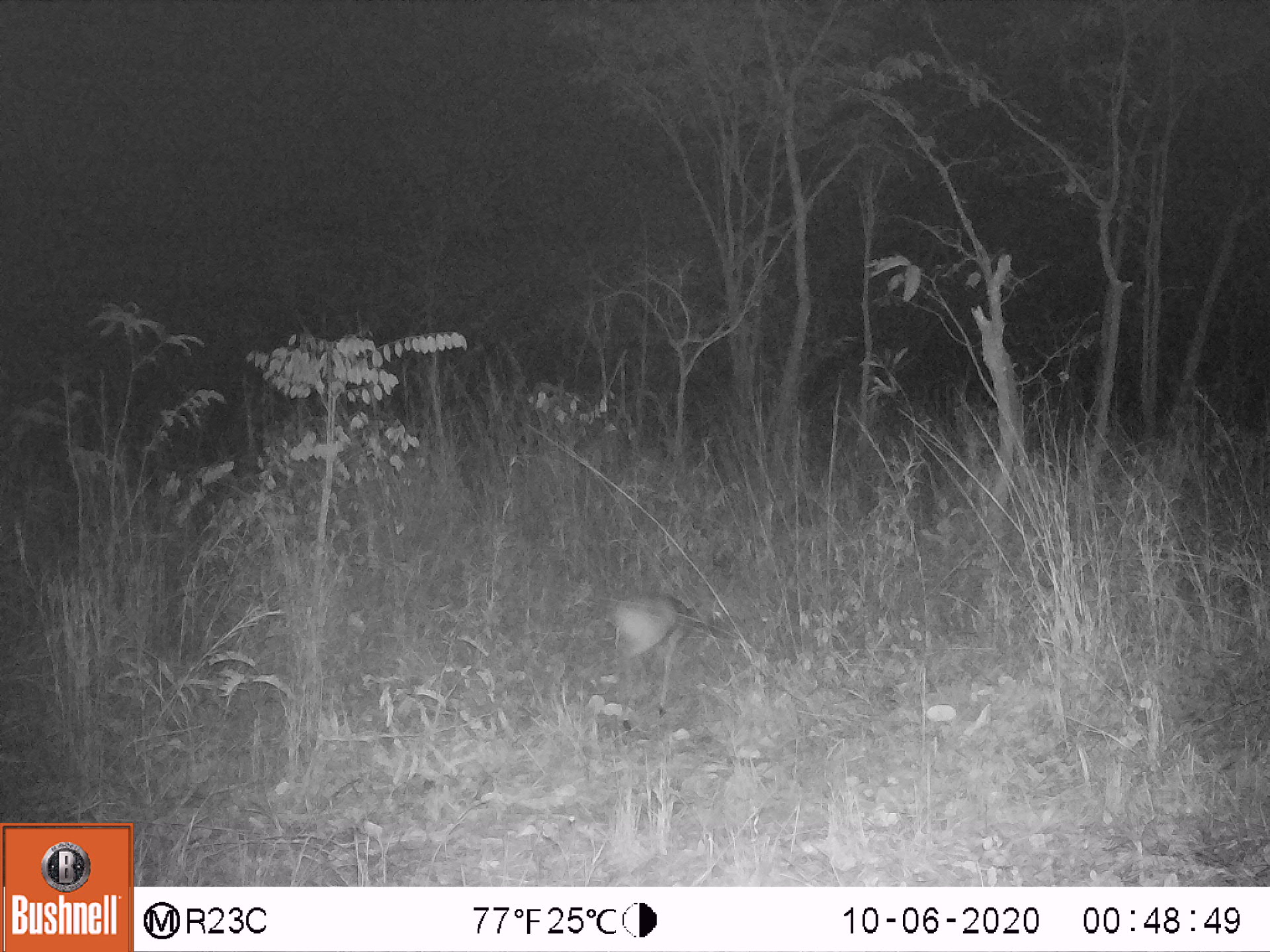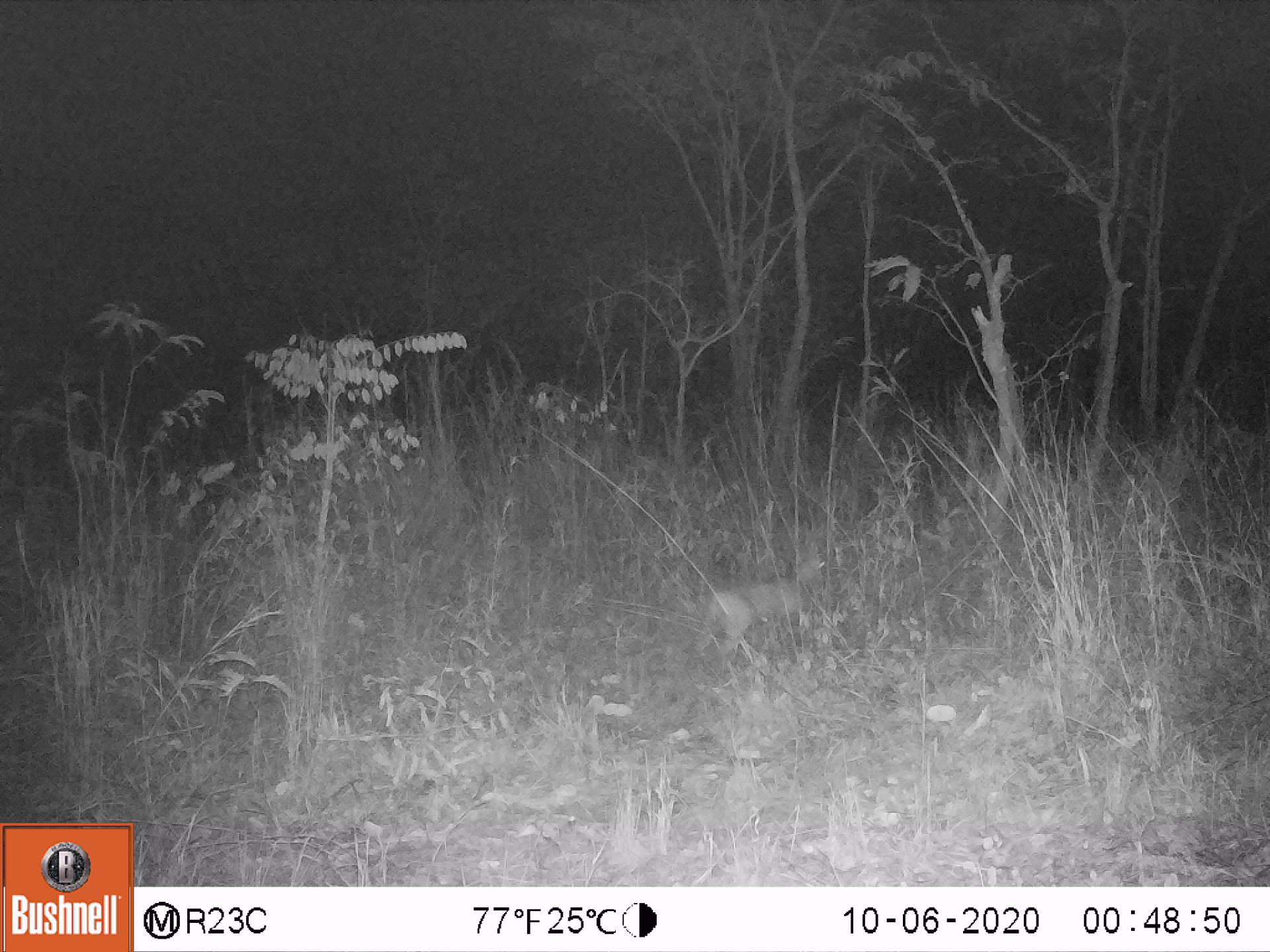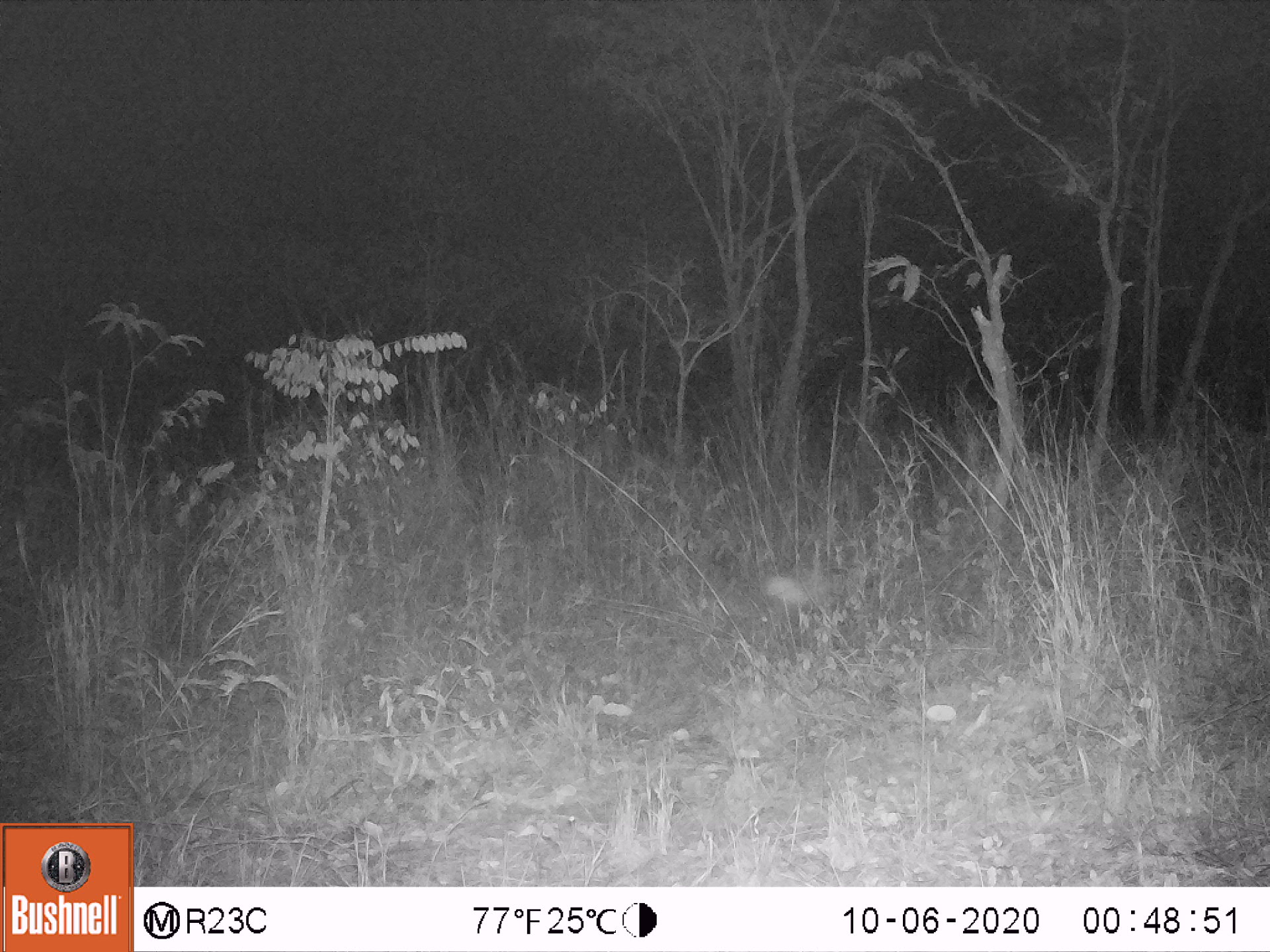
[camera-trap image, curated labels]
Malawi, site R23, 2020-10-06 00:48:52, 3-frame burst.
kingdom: Animalia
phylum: Chordata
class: Mammalia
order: Artiodactyla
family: Bovidae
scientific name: Antilopinae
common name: small antelope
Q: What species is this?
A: Small antelope (Antilopinae).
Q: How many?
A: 1.